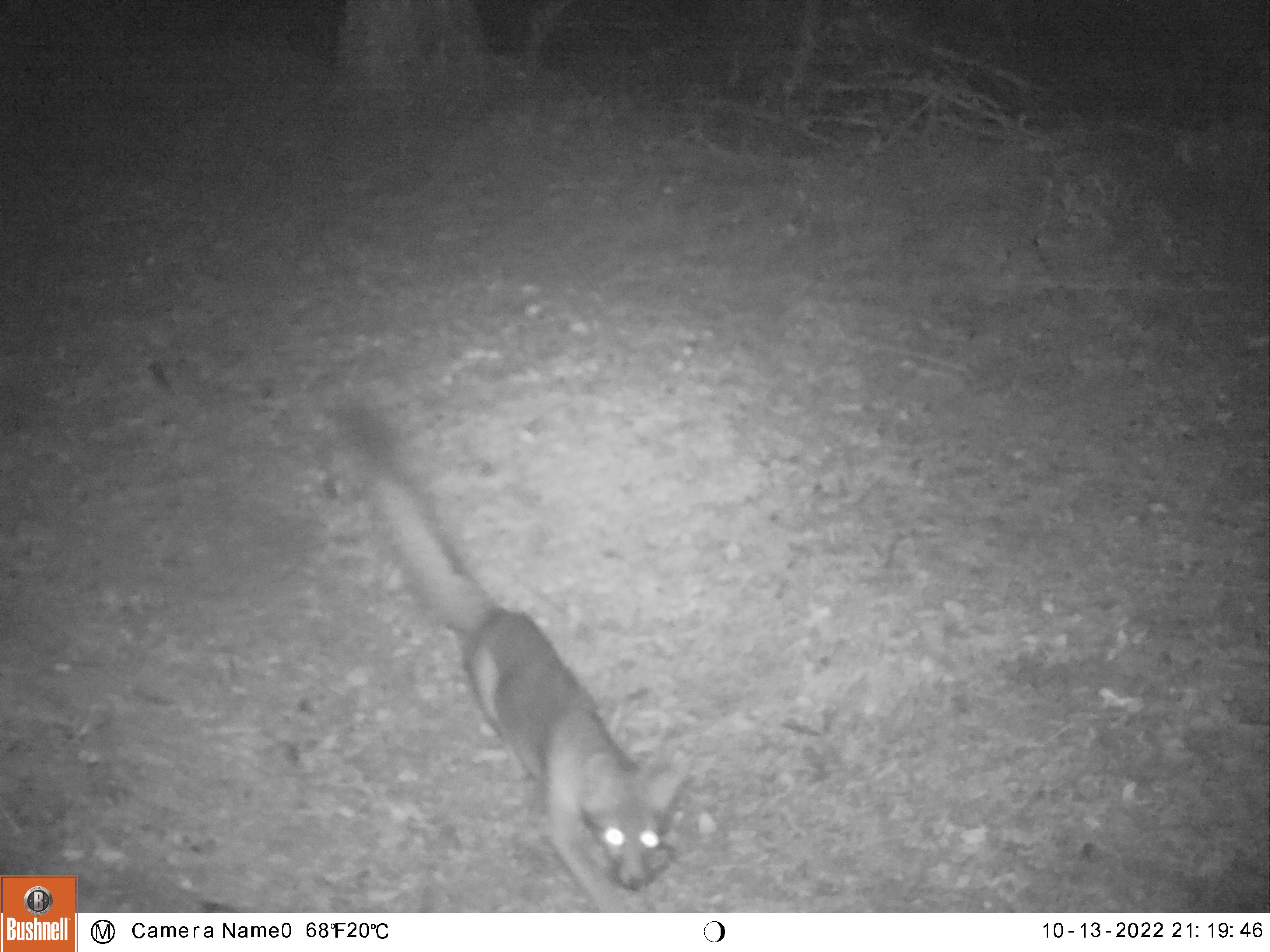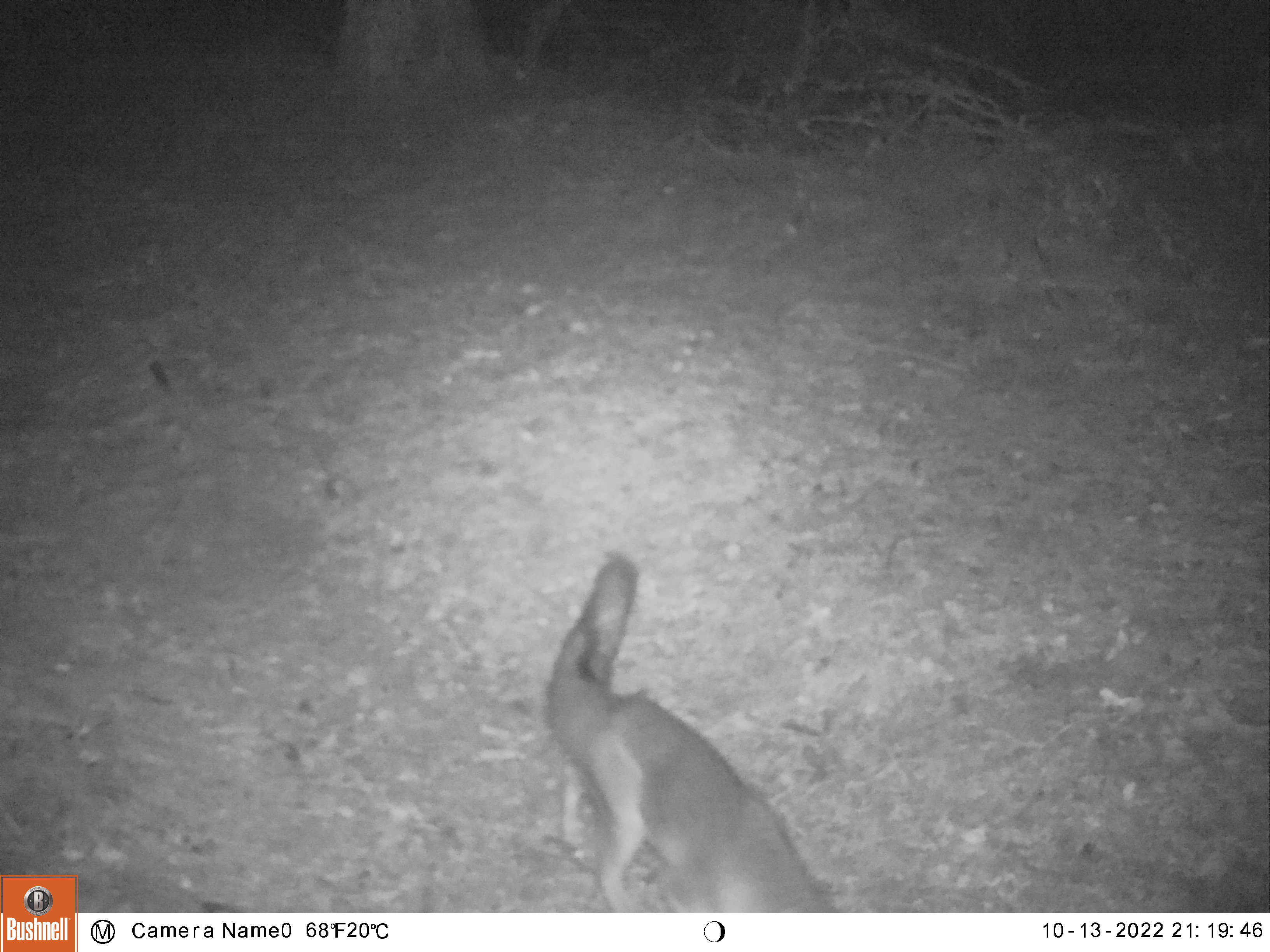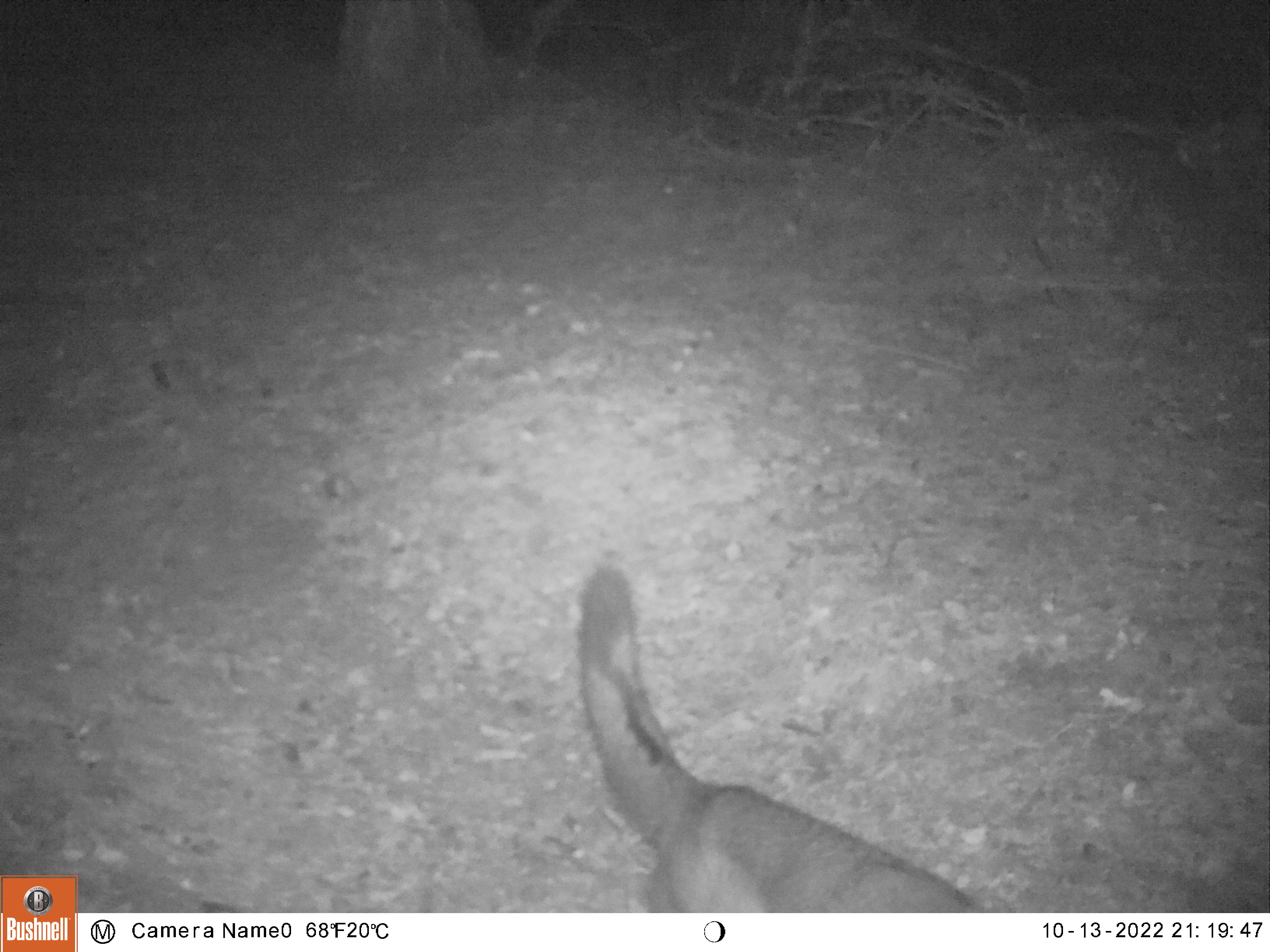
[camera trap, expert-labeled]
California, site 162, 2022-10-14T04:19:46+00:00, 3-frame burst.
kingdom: Animalia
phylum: Chordata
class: Mammalia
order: Carnivora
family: Canidae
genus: Urocyon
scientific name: Urocyon cinereoargenteus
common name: gray fox